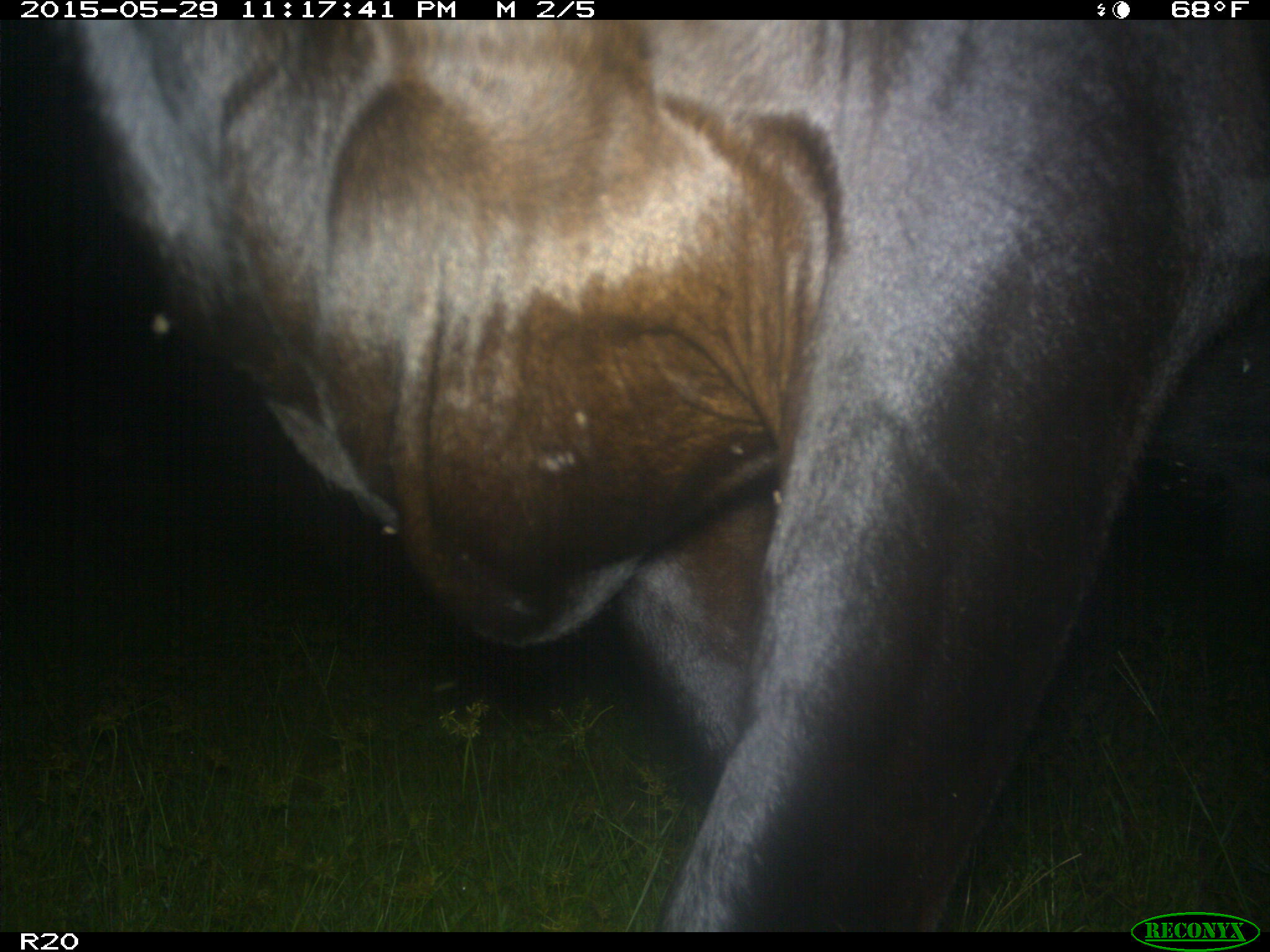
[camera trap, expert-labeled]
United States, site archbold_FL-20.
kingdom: Animalia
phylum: Chordata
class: Mammalia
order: Artiodactyla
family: Bovidae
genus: Bos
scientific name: Bos taurus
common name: domestic cow